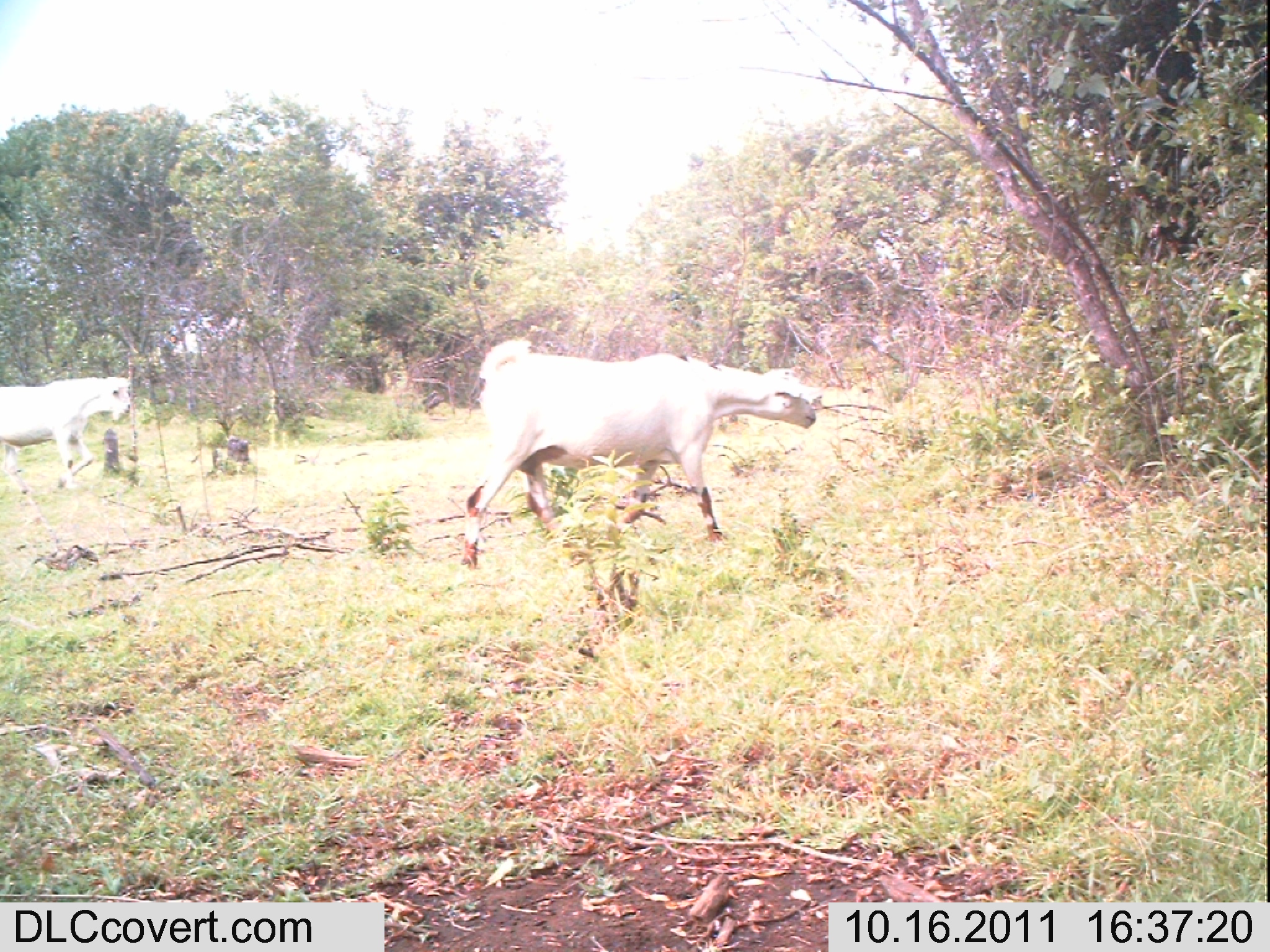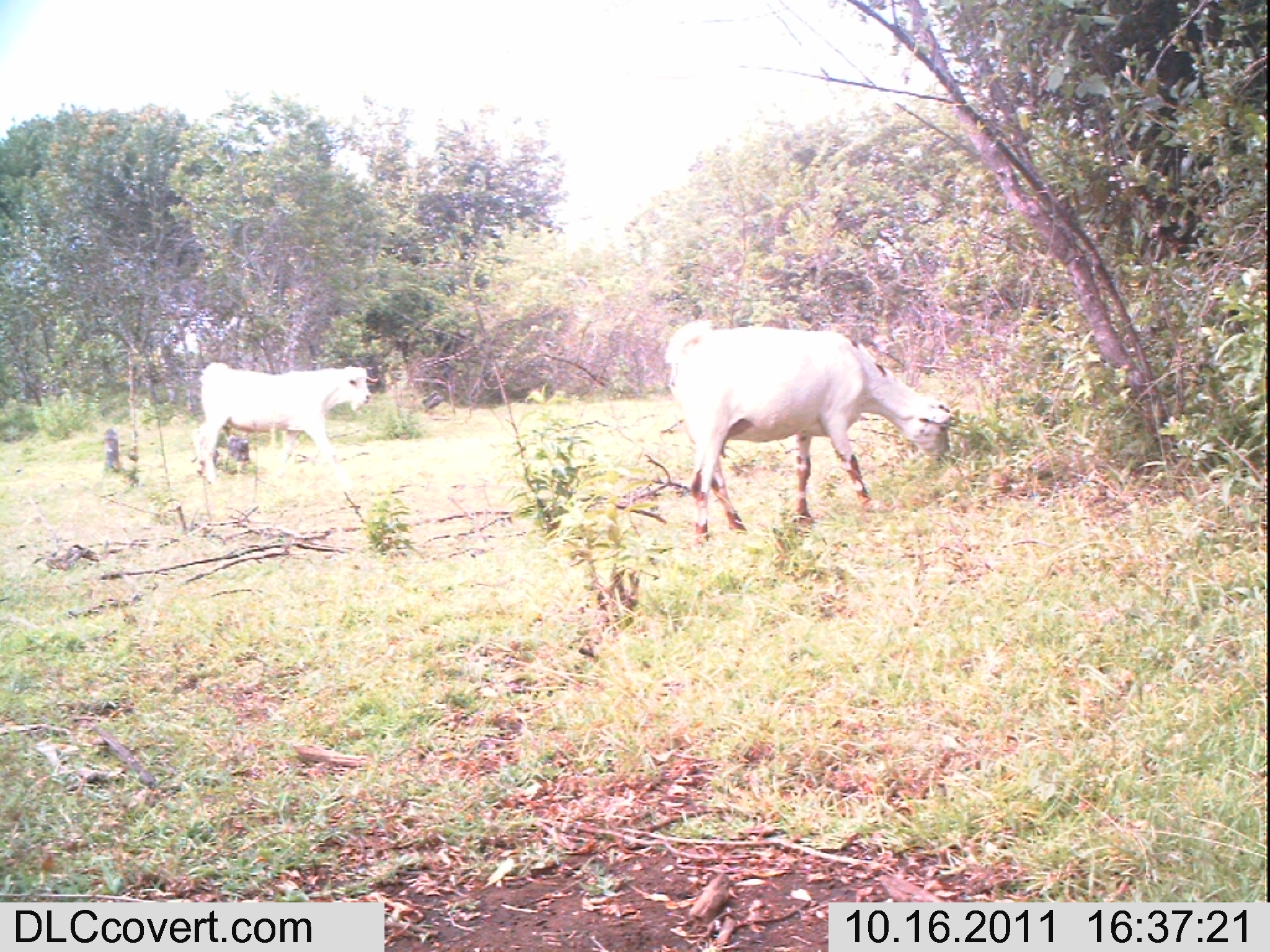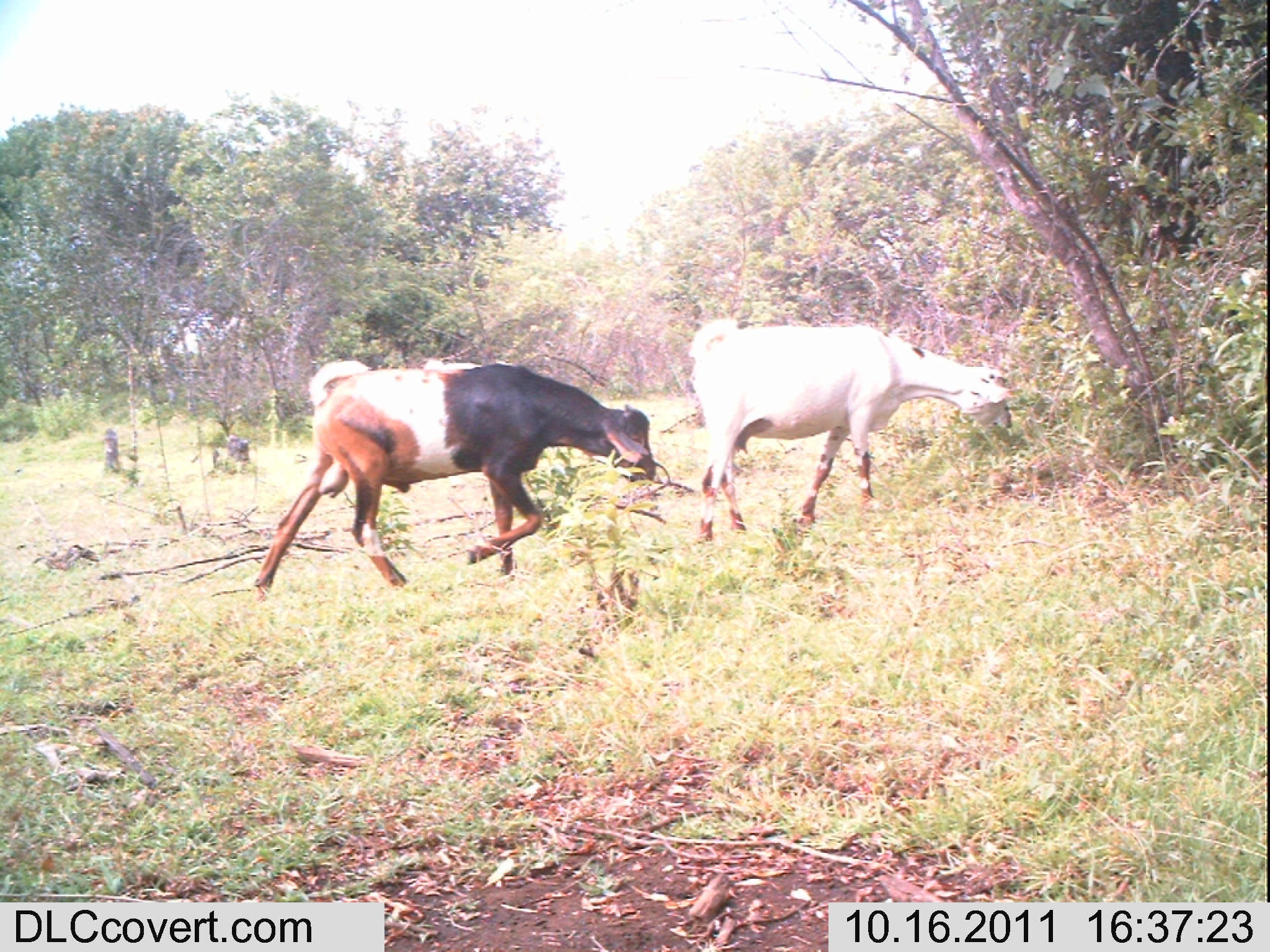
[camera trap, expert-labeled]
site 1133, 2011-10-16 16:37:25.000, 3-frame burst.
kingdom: Animalia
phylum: Chordata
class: Mammalia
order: Artiodactyla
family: Bovidae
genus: Capra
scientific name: Capra aegagrus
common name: wild goat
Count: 3.